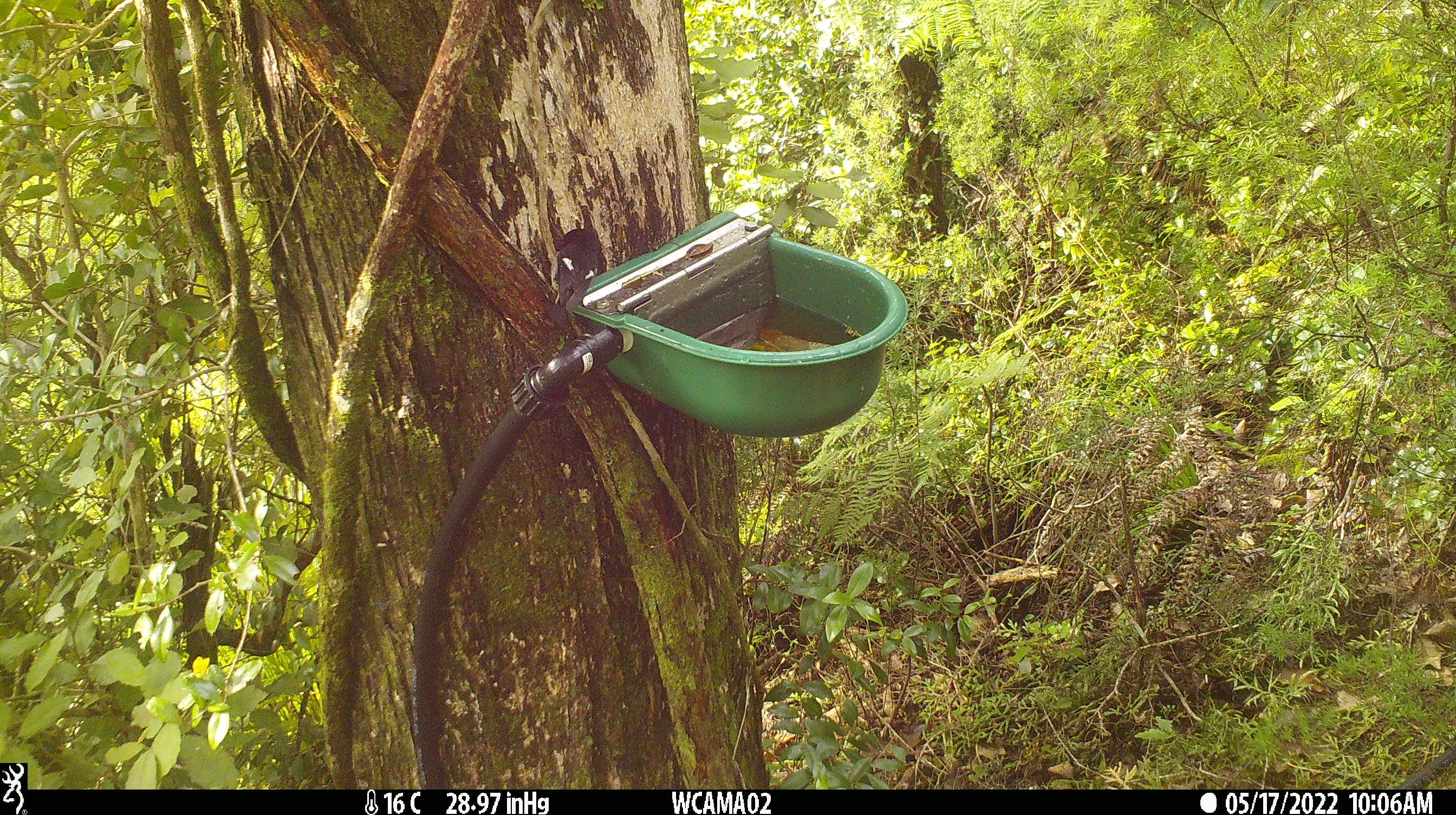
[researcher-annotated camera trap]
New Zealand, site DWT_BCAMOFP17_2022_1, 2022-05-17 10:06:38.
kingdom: Animalia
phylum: Chordata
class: Aves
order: Passeriformes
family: Petroicidae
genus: Petroica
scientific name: Petroica macrocephala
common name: tomtit